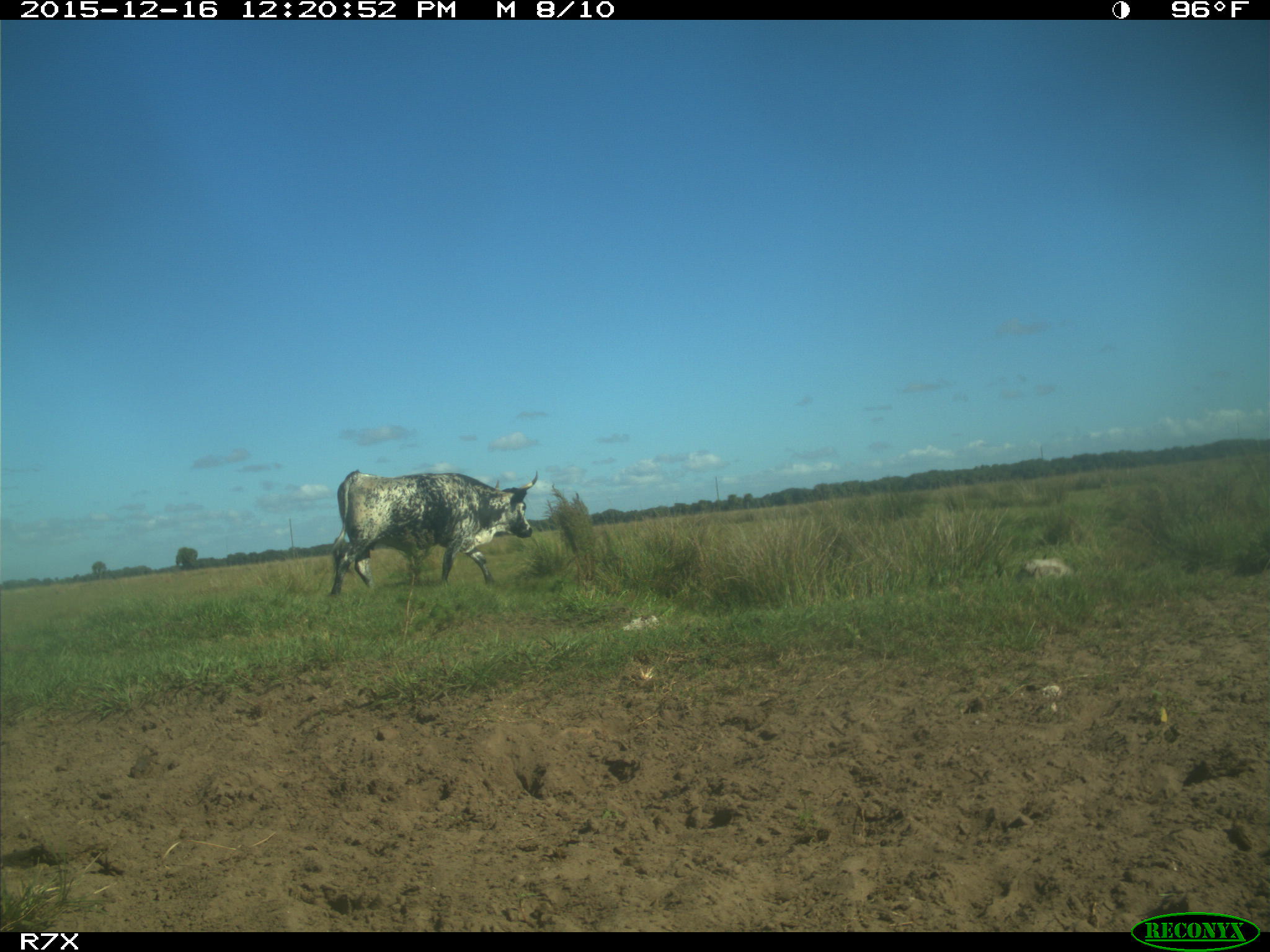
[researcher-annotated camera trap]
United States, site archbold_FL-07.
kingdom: Animalia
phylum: Chordata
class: Mammalia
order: Artiodactyla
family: Bovidae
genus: Bos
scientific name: Bos taurus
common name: domestic cow